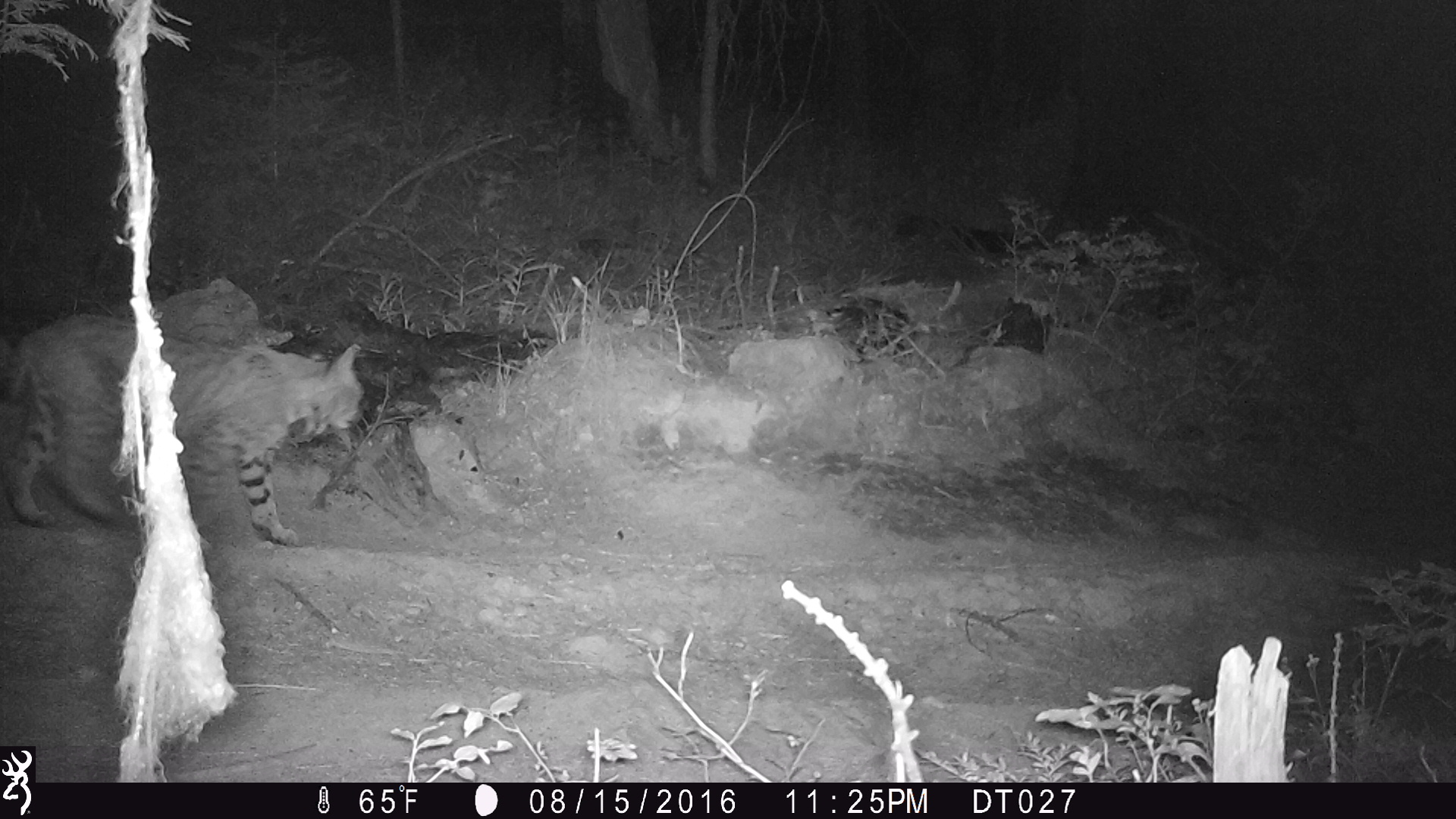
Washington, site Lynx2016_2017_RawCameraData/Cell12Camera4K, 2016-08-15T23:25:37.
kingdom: Animalia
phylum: Chordata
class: Mammalia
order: Carnivora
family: Felidae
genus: Lynx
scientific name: Lynx rufus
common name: bobcat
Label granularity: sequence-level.